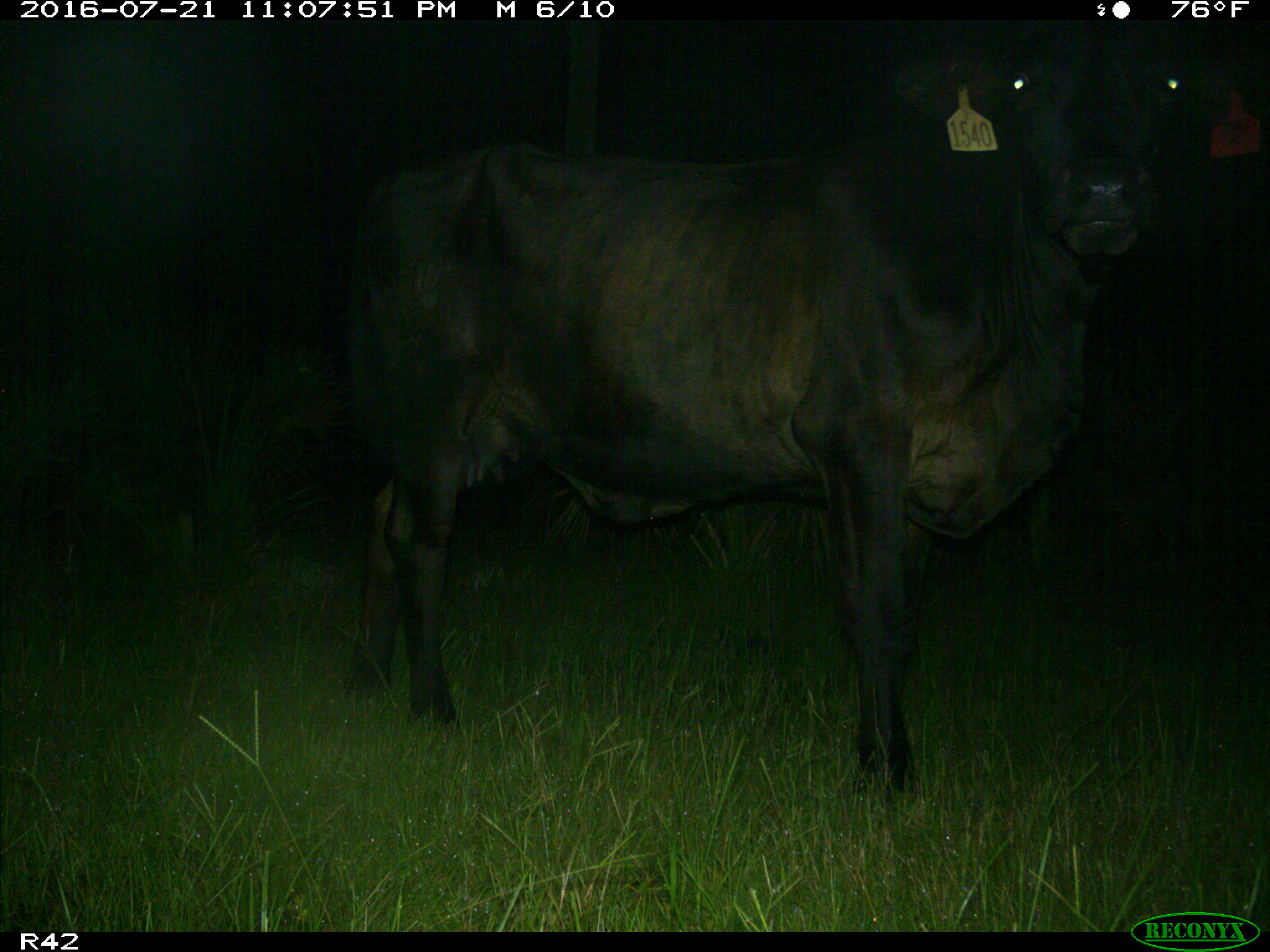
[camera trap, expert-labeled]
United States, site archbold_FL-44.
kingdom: Animalia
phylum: Chordata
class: Mammalia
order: Artiodactyla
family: Bovidae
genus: Bos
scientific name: Bos taurus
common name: domestic cow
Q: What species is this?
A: Bos taurus (domestic cow).